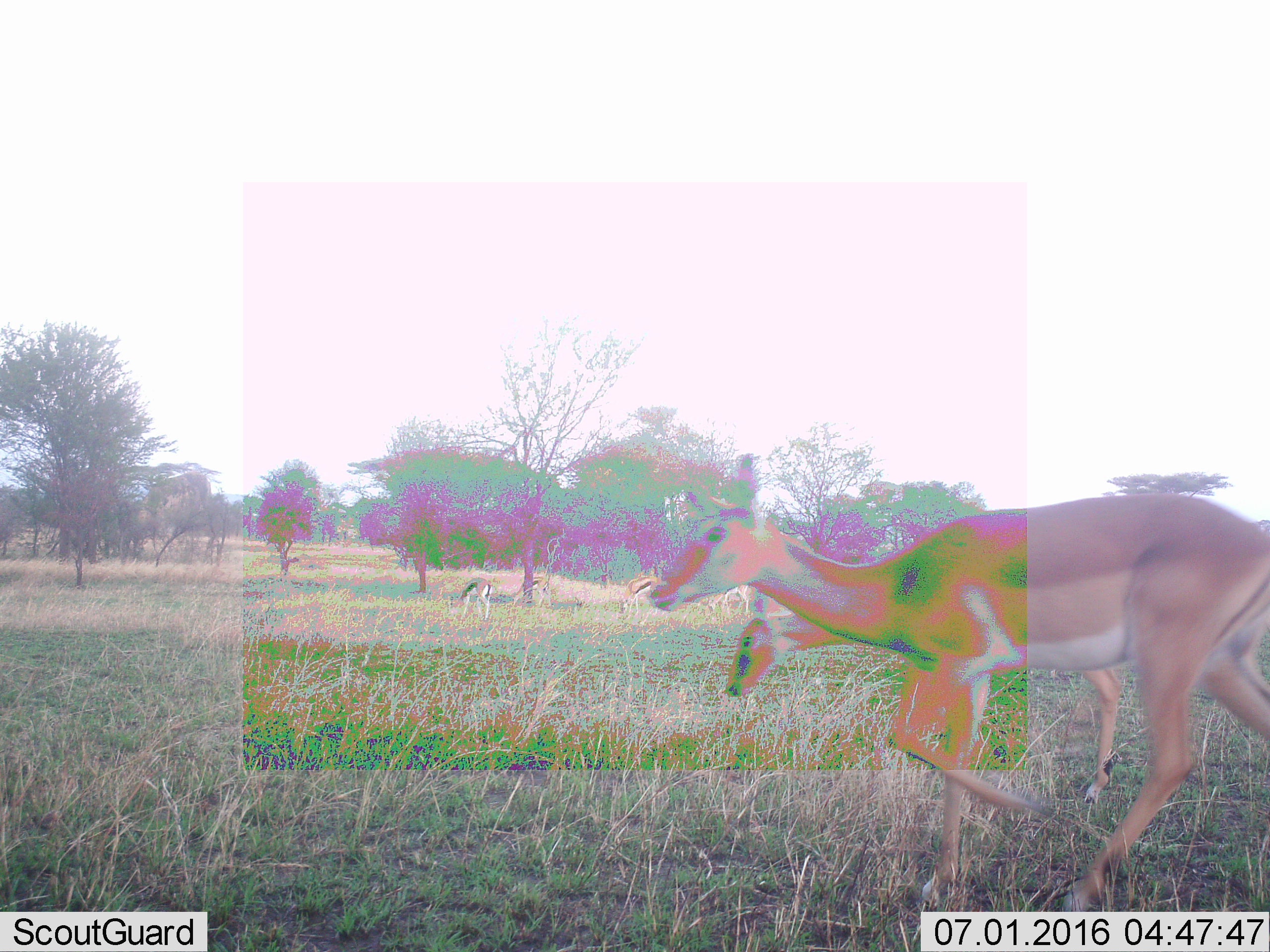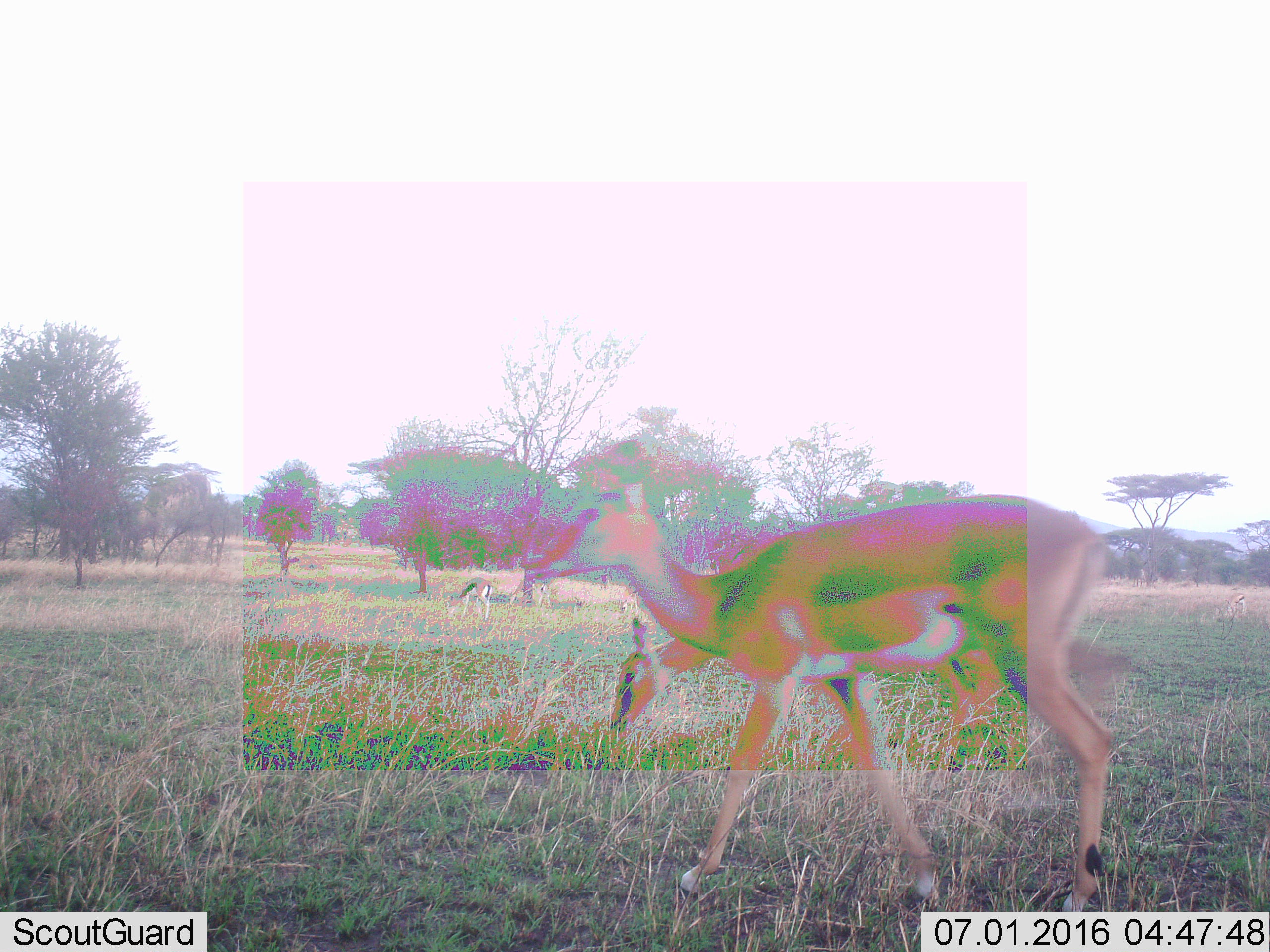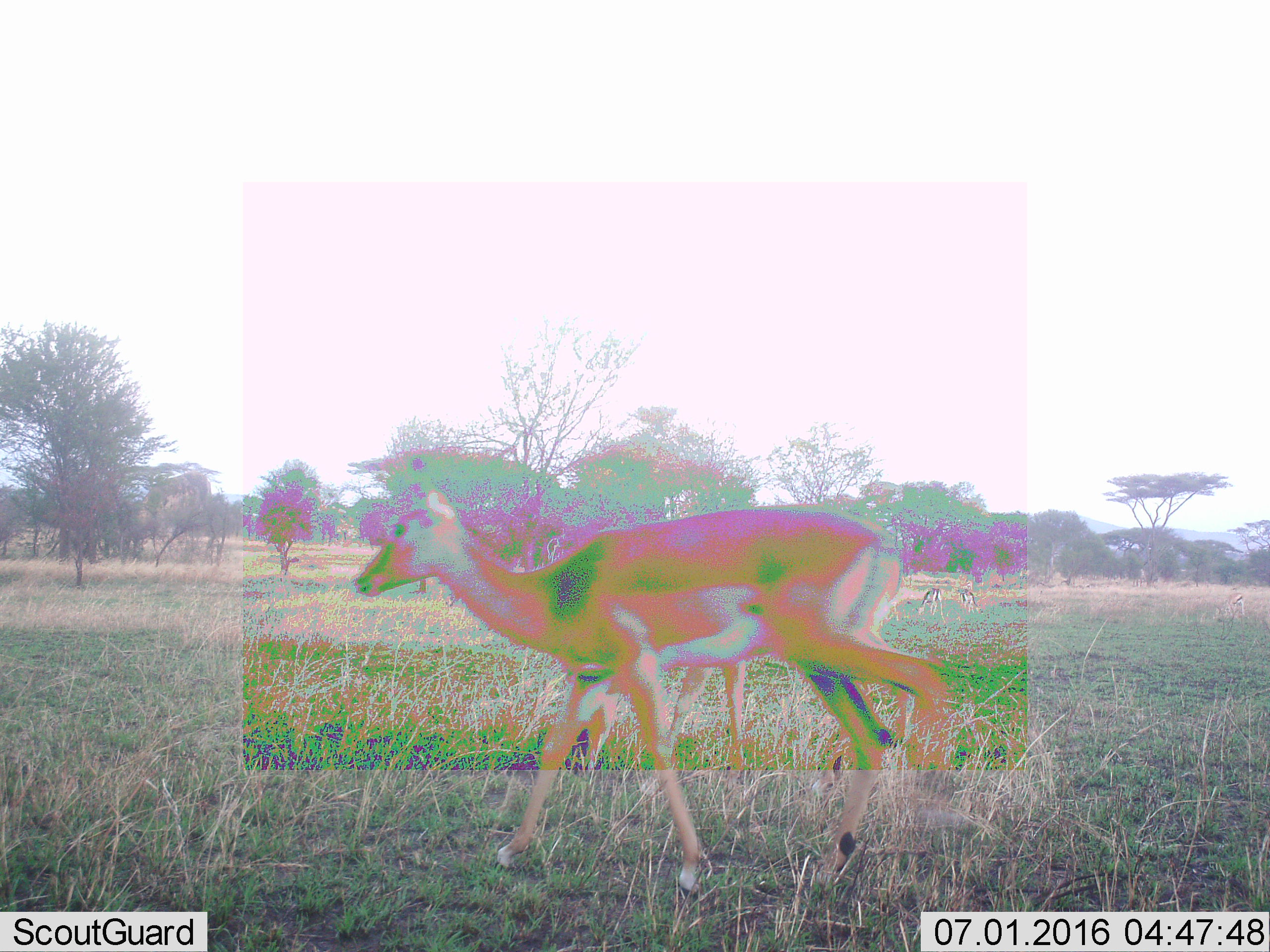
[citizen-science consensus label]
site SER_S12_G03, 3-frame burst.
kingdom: Animalia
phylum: Chordata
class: Mammalia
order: Artiodactyla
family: Bovidae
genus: Eudorcas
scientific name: Eudorcas thomsonii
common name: thomson's gazelle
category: gazellethomsons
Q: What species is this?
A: Gazellethomsons (thomson's gazelle) (Eudorcas thomsonii).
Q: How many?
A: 7.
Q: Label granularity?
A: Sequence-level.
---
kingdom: Animalia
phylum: Chordata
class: Mammalia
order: Artiodactyla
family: Bovidae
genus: Aepyceros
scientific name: Aepyceros melampus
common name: impala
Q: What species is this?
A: Impala (Aepyceros melampus).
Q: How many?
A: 2.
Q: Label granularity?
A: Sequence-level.